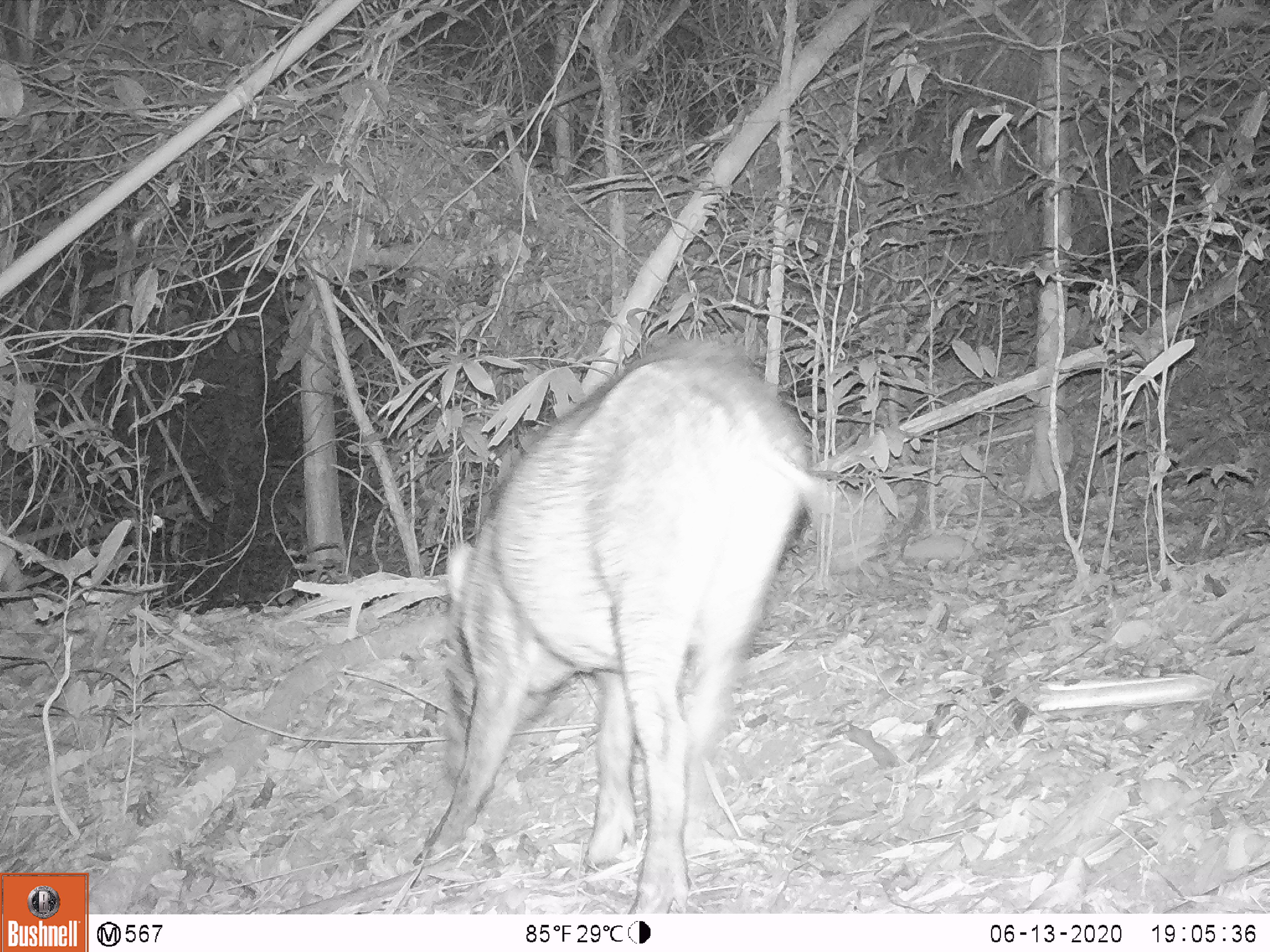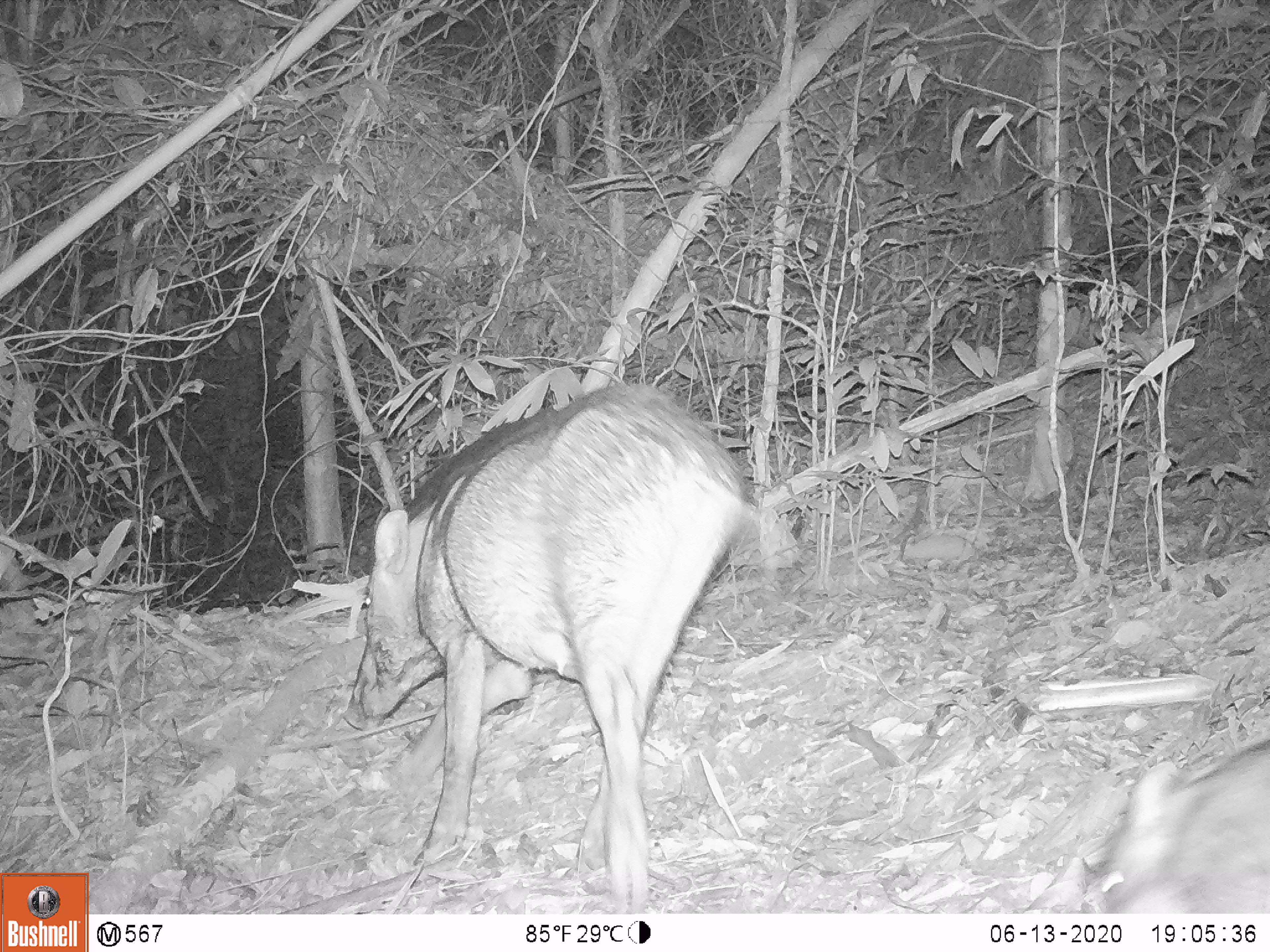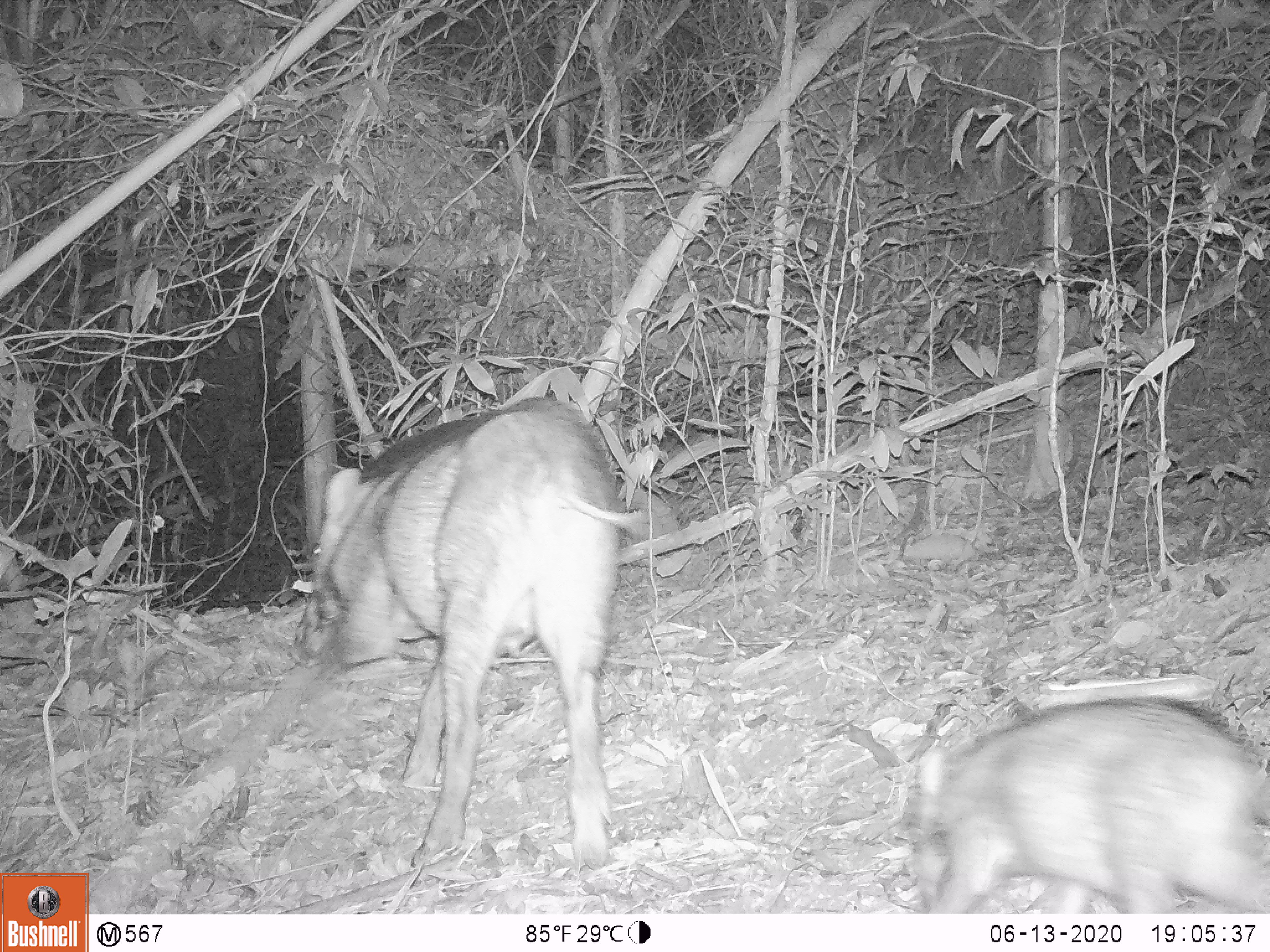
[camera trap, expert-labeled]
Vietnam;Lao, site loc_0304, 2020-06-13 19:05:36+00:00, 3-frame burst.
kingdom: Animalia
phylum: Chordata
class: Mammalia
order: Artiodactyla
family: Suidae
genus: Sus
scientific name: Sus scrofa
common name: eurasian wild pig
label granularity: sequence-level